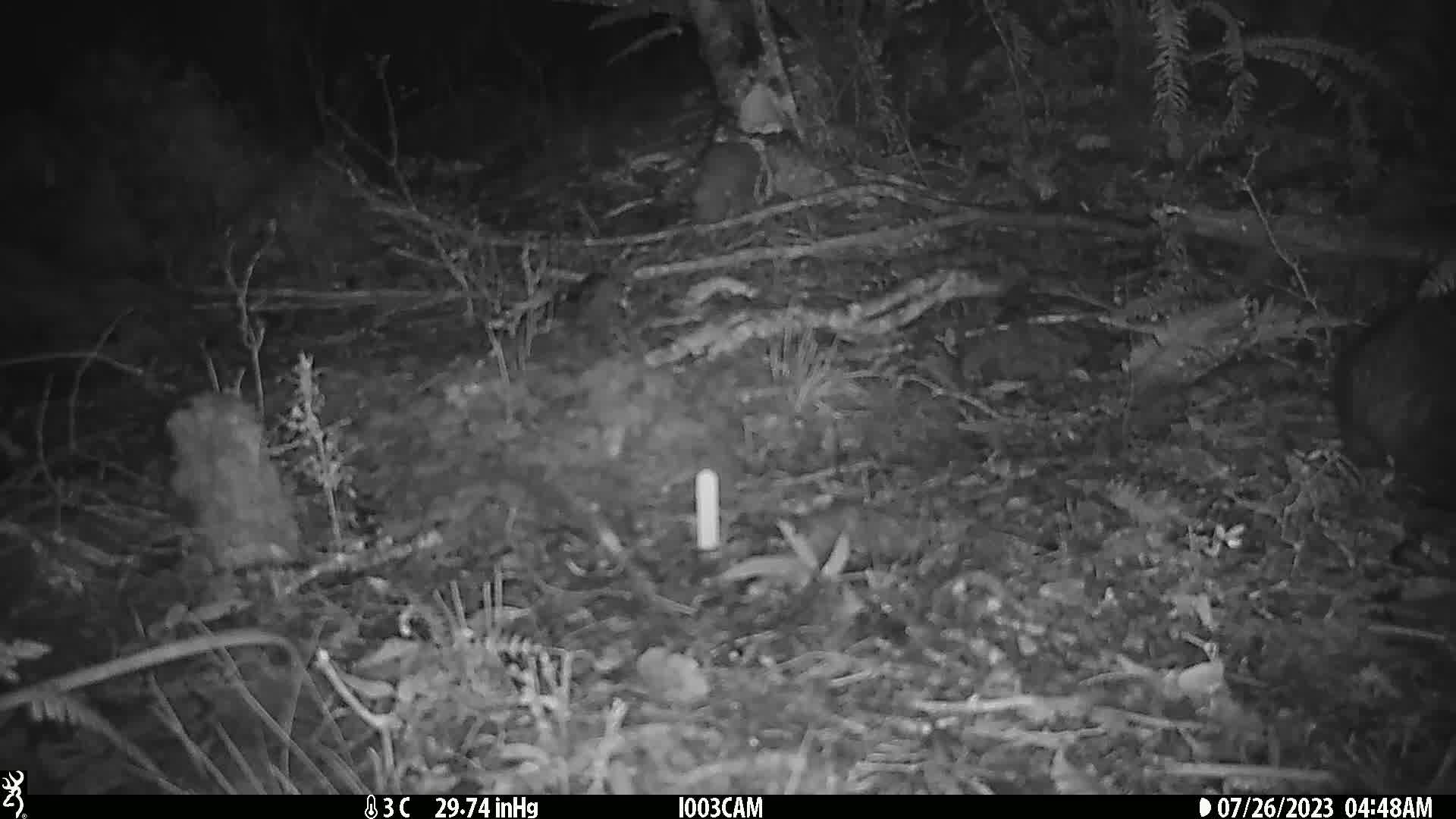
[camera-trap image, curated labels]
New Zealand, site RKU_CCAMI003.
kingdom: Animalia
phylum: Chordata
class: Mammalia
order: Diprotodontia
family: Phalangeridae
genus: Trichosurus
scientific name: Trichosurus vulpecula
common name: common brushtail possum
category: possum